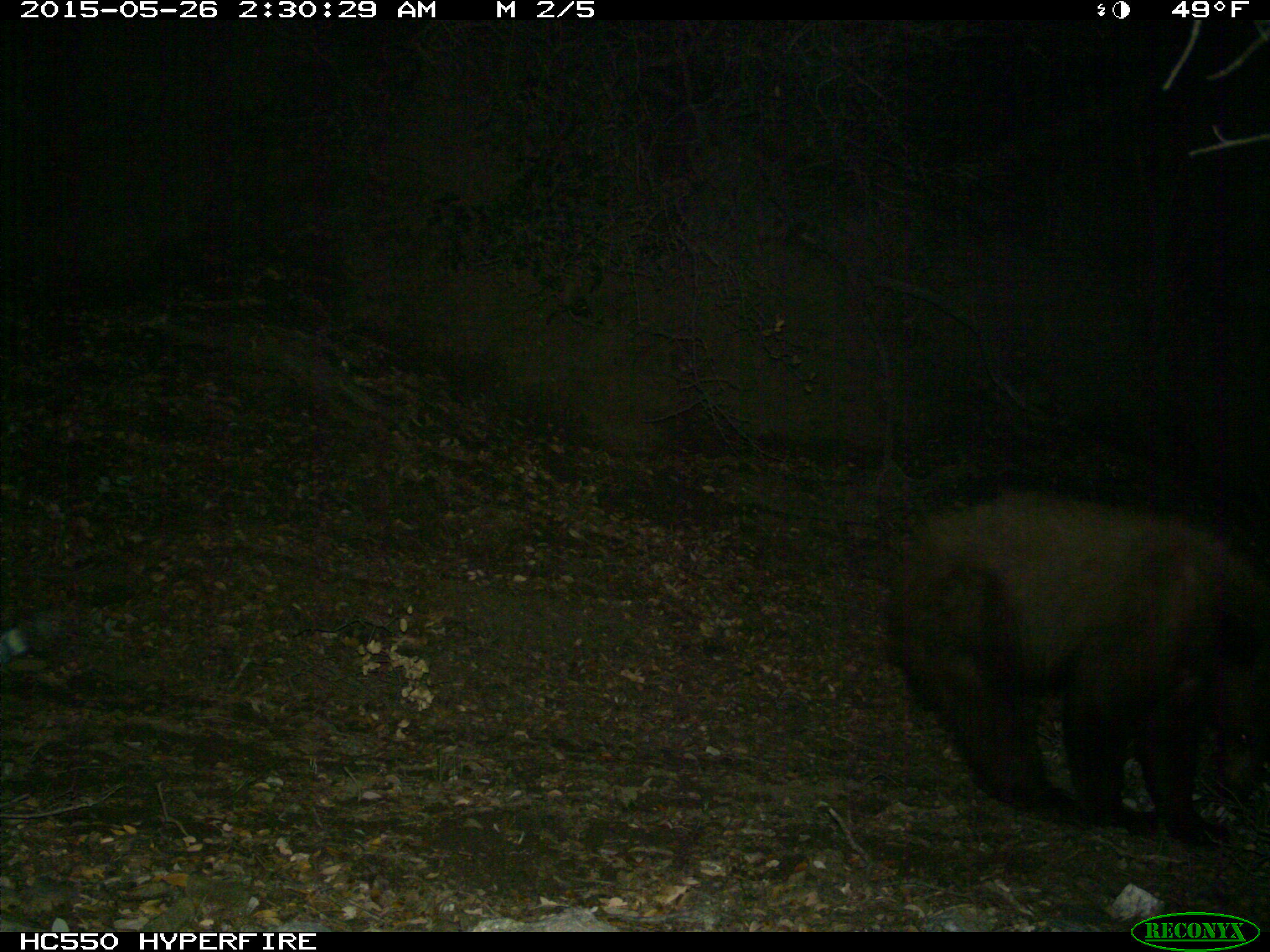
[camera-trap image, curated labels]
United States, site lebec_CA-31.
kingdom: Animalia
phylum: Chordata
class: Mammalia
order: Carnivora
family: Ursidae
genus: Ursus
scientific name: Ursus americanus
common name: american black bear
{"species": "Ursus americanus (american black bear)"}